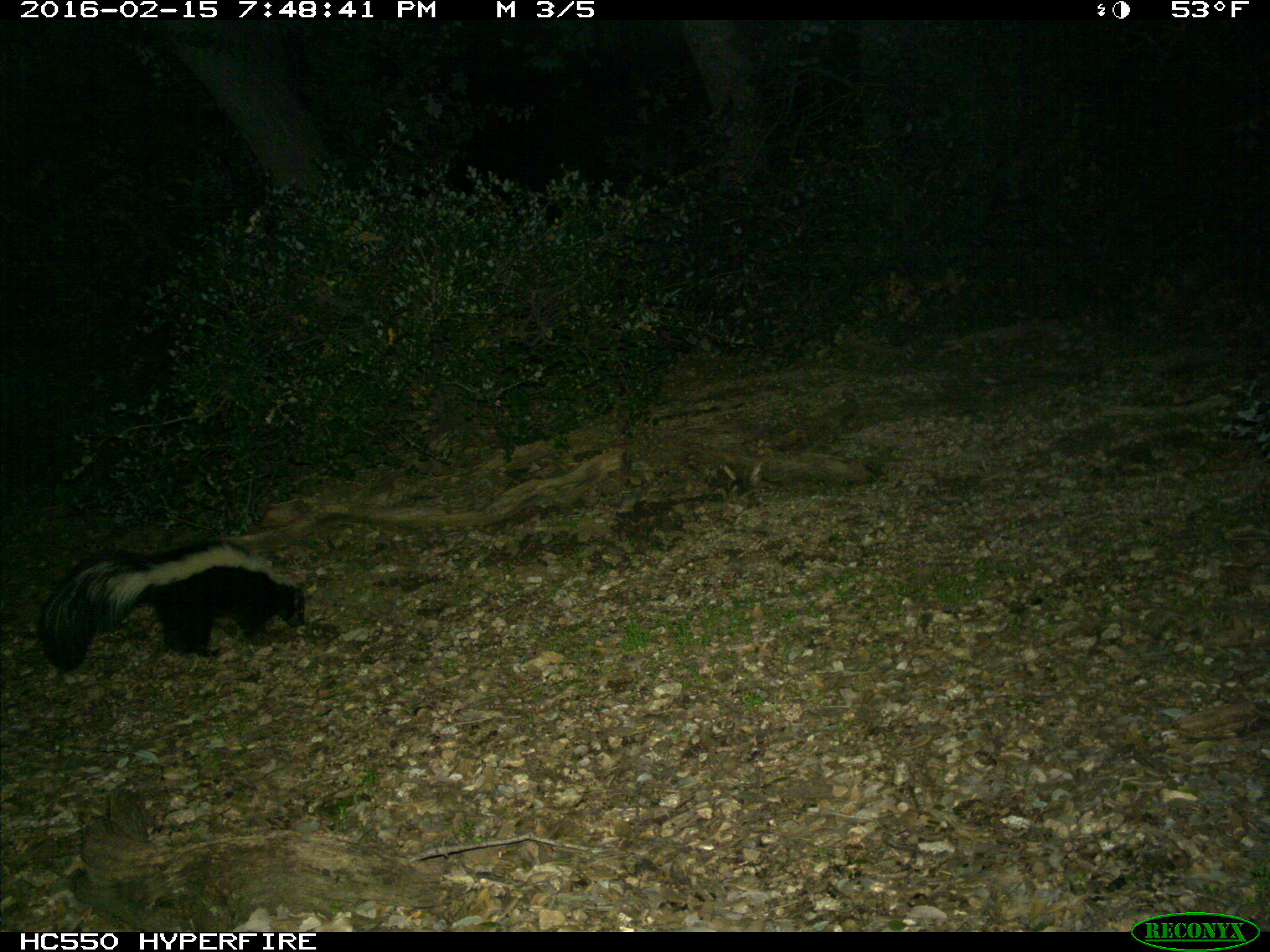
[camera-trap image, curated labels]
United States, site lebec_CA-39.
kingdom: Animalia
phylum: Chordata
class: Mammalia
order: Carnivora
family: Mephitidae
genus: Mephitis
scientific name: Mephitis mephitis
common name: striped skunk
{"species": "Mephitis mephitis (striped skunk)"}